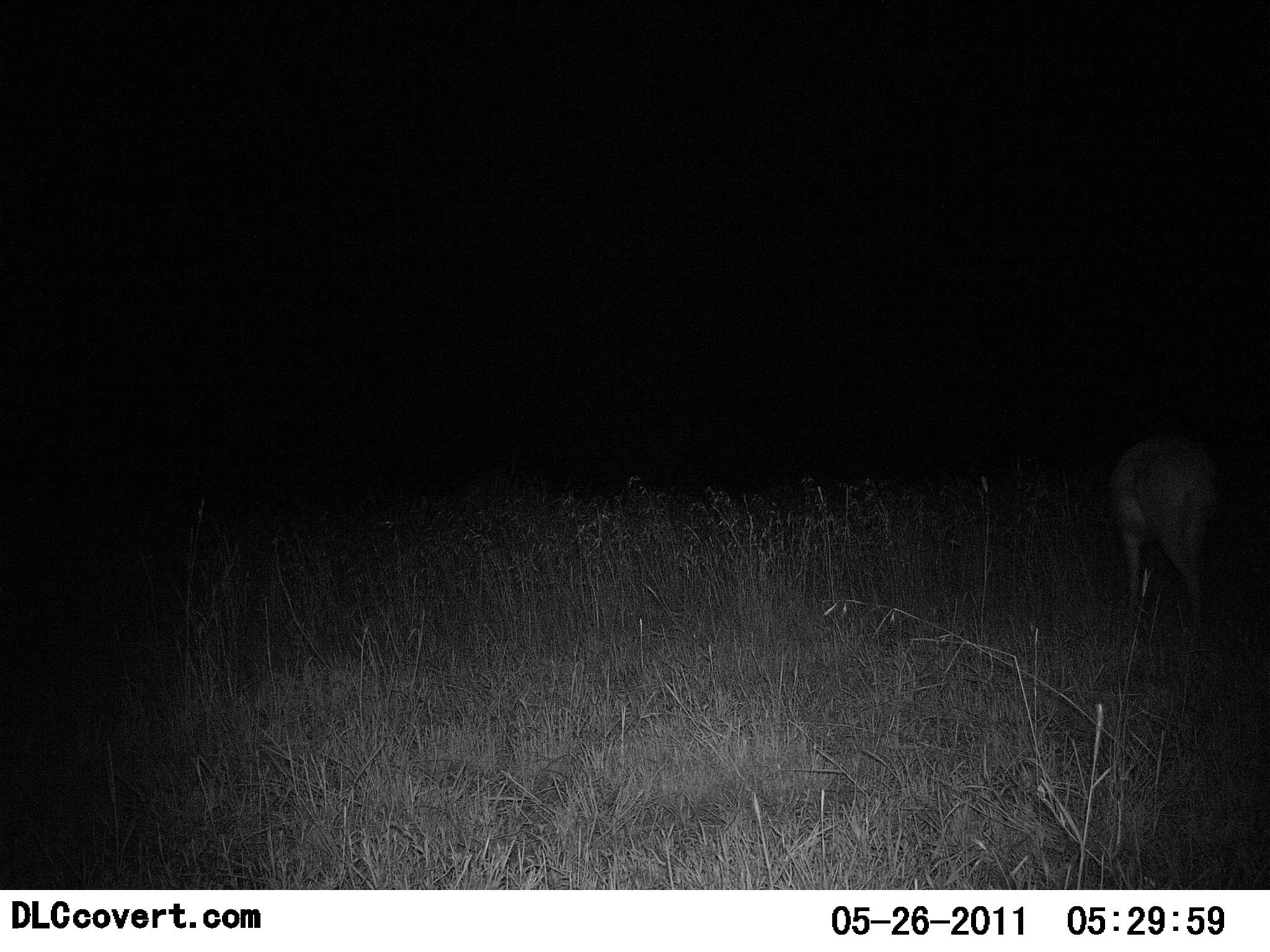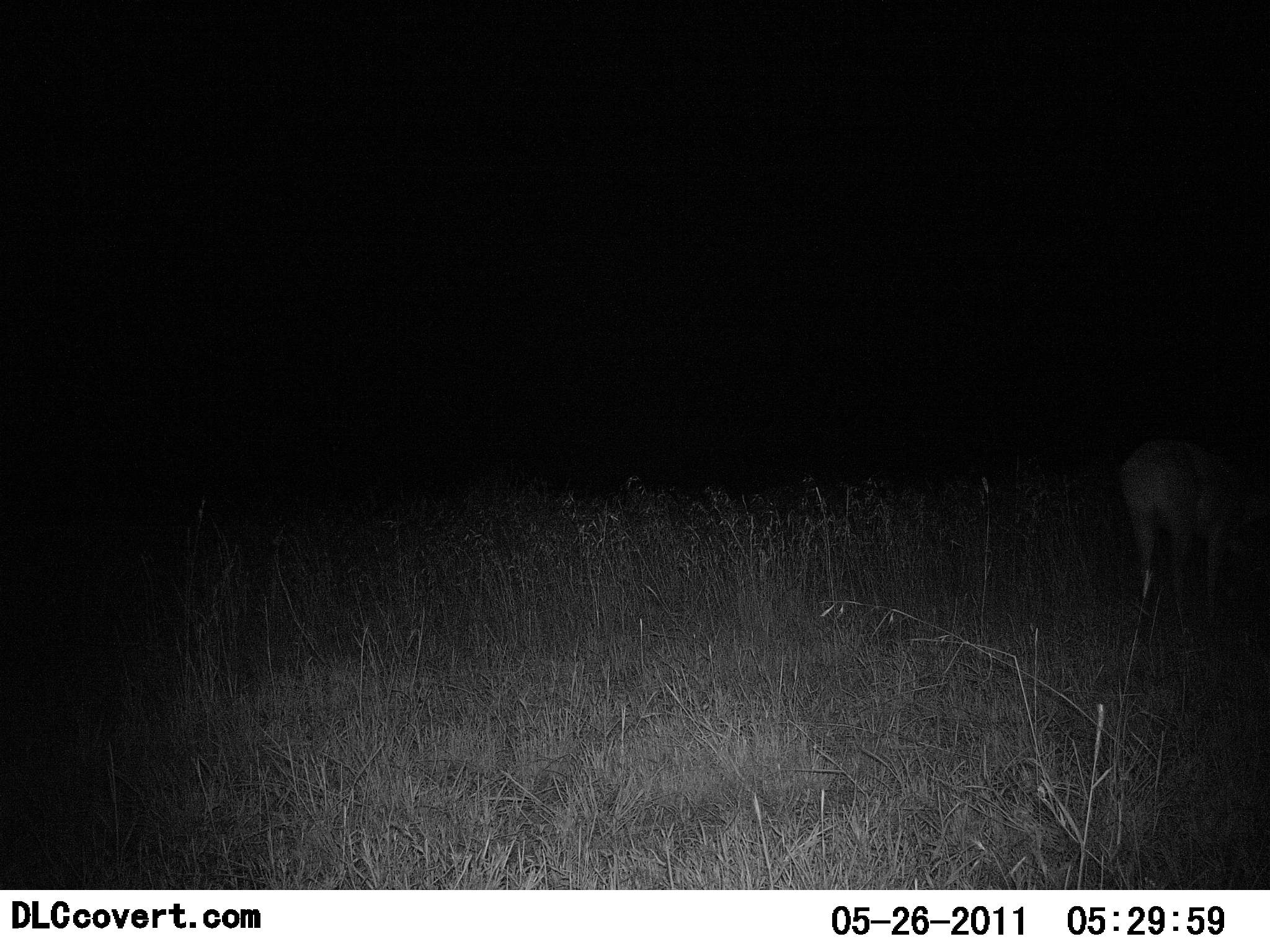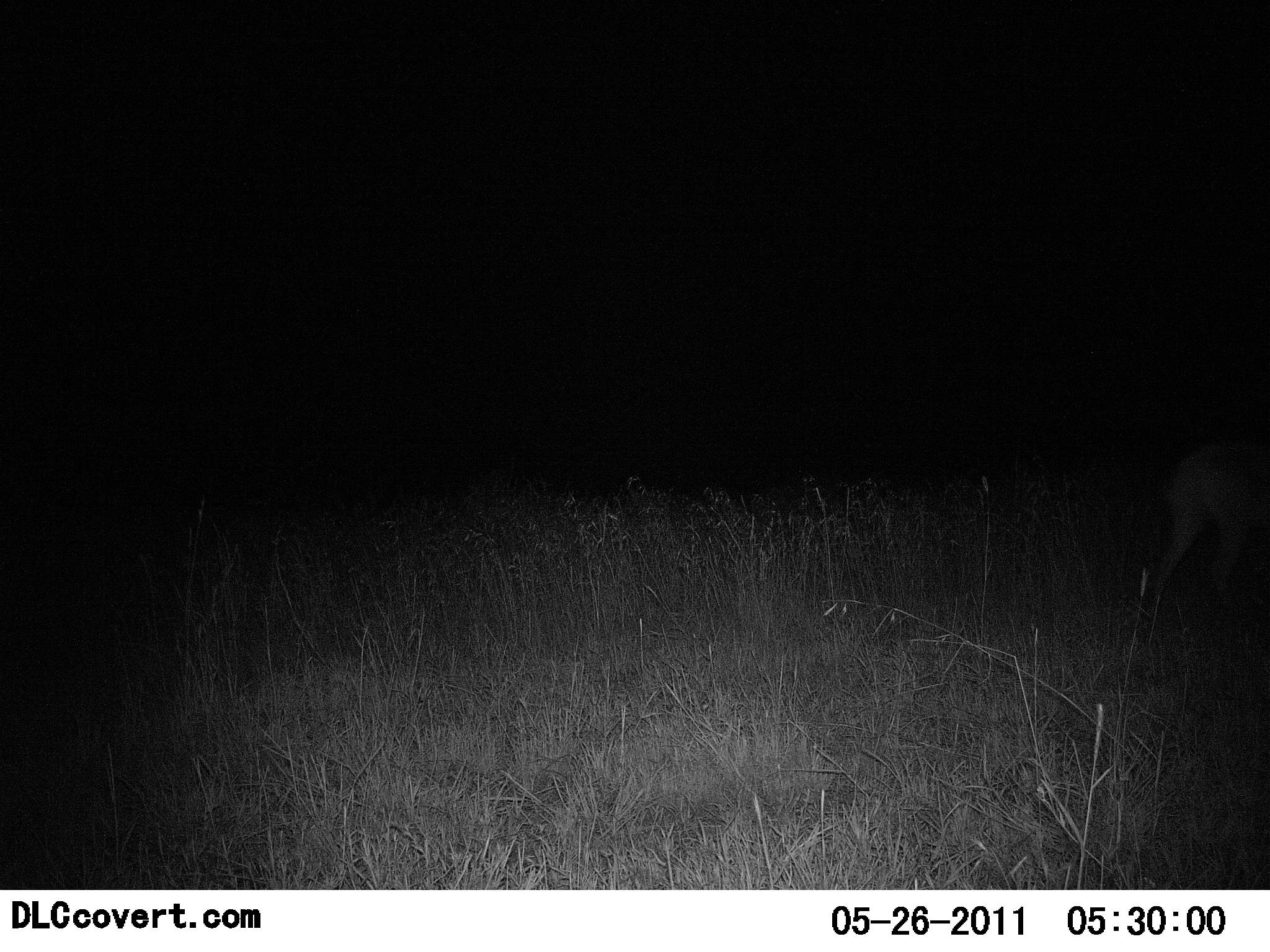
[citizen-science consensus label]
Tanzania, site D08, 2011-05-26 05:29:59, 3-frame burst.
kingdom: Animalia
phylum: Chordata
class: Mammalia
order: Artiodactyla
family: Bovidae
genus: Redunca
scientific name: Redunca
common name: reedbuck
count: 1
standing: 20%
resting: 0%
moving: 60%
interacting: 0%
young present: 0%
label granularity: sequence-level